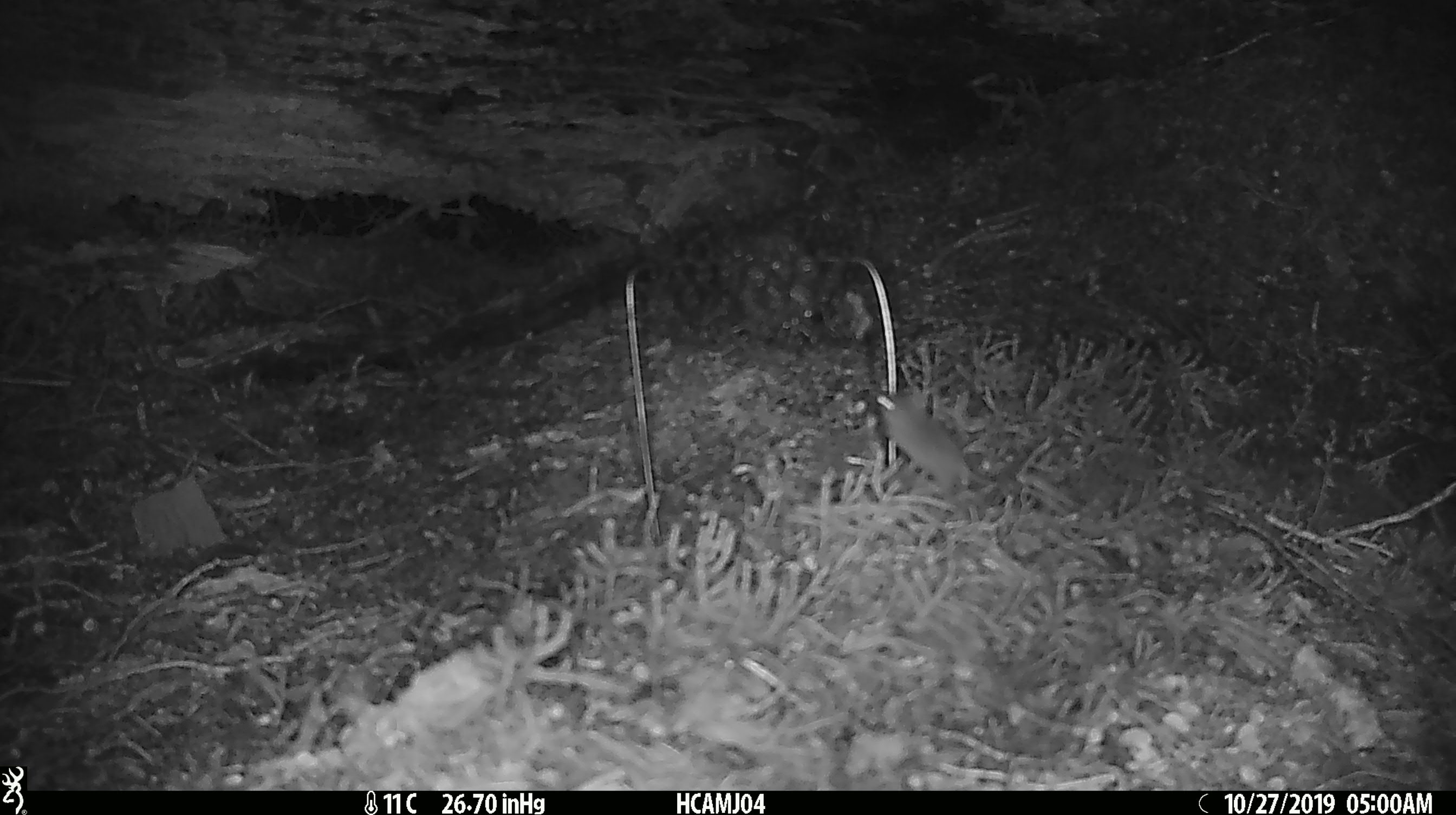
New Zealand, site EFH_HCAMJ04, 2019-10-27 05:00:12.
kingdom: Animalia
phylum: Chordata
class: Mammalia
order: Rodentia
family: Muridae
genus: Mus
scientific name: Mus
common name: mouse